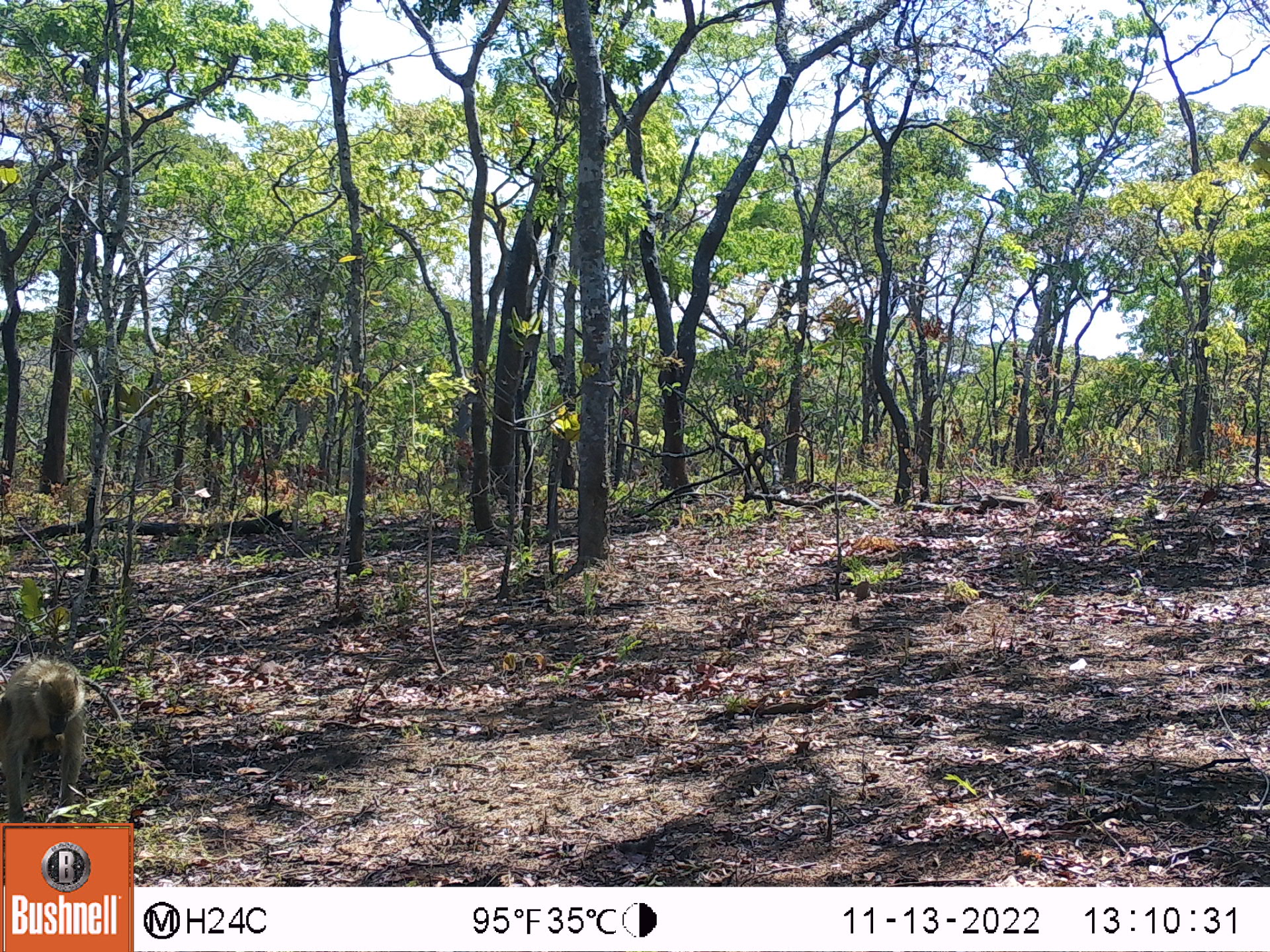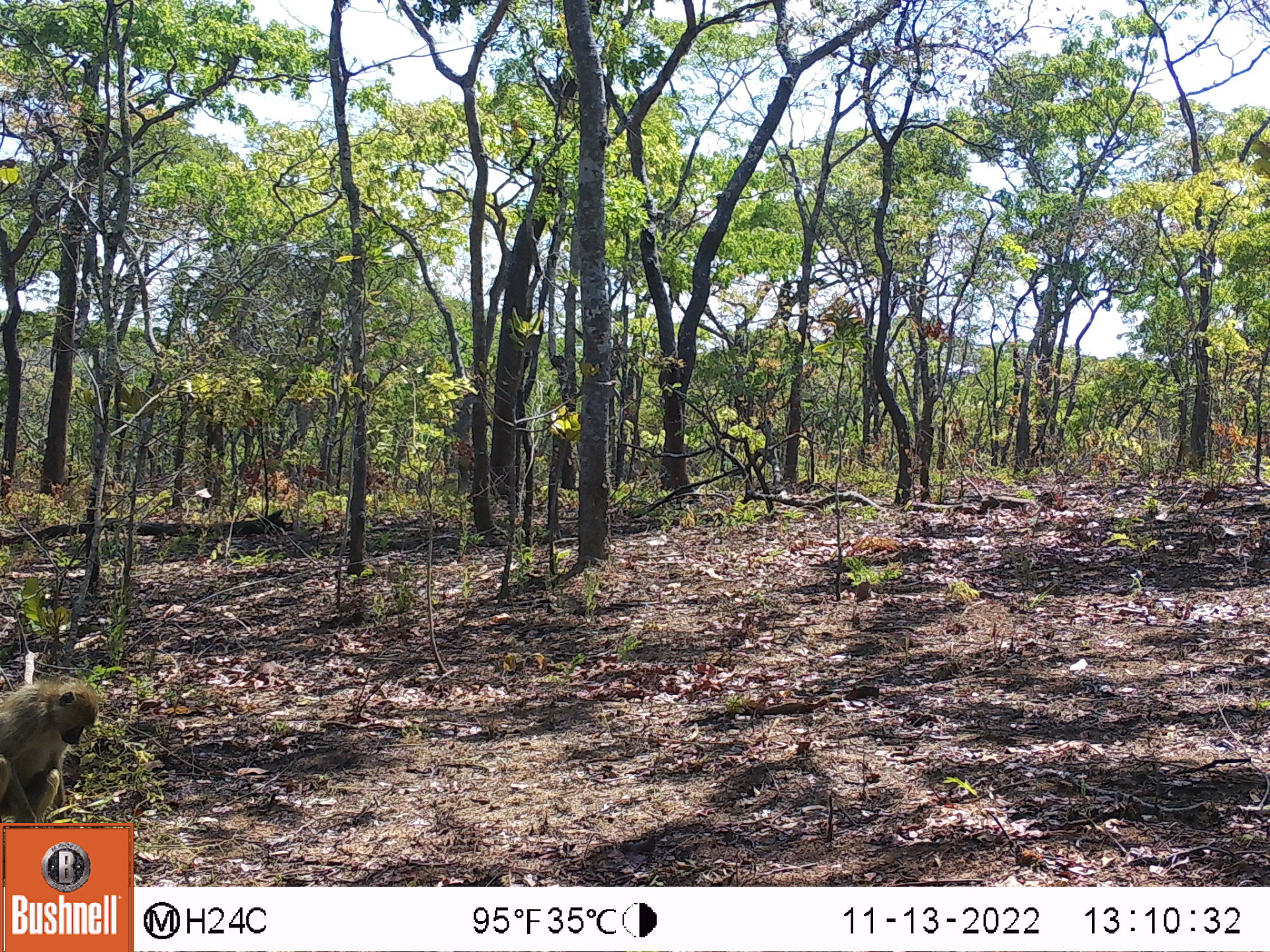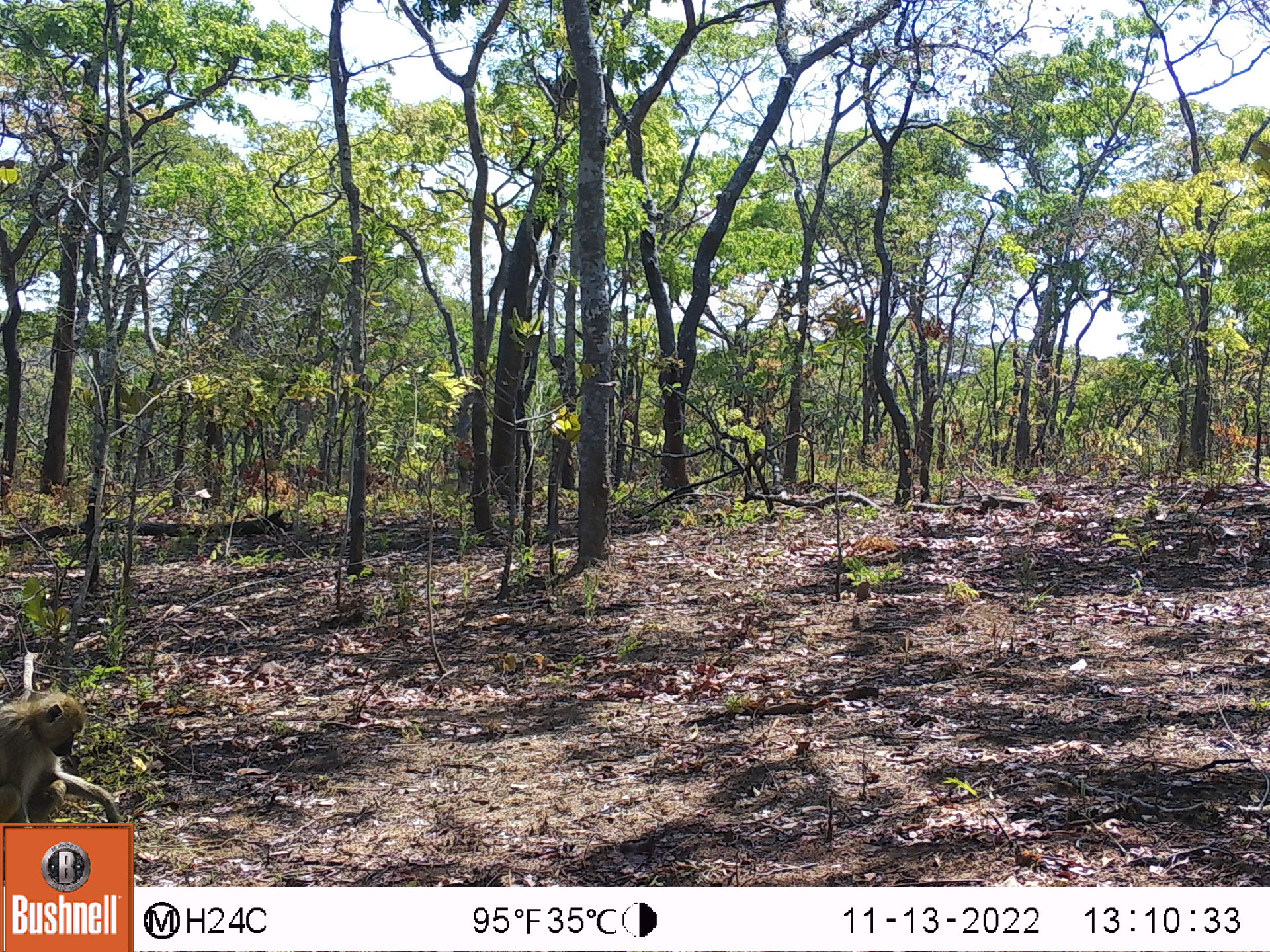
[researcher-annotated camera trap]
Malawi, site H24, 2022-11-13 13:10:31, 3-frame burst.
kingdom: Animalia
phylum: Chordata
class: Mammalia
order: Primates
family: Cercopithecidae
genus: Papio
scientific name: Papio cynocephalus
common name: yellow baboon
Yellow baboon (Papio cynocephalus), count 1.